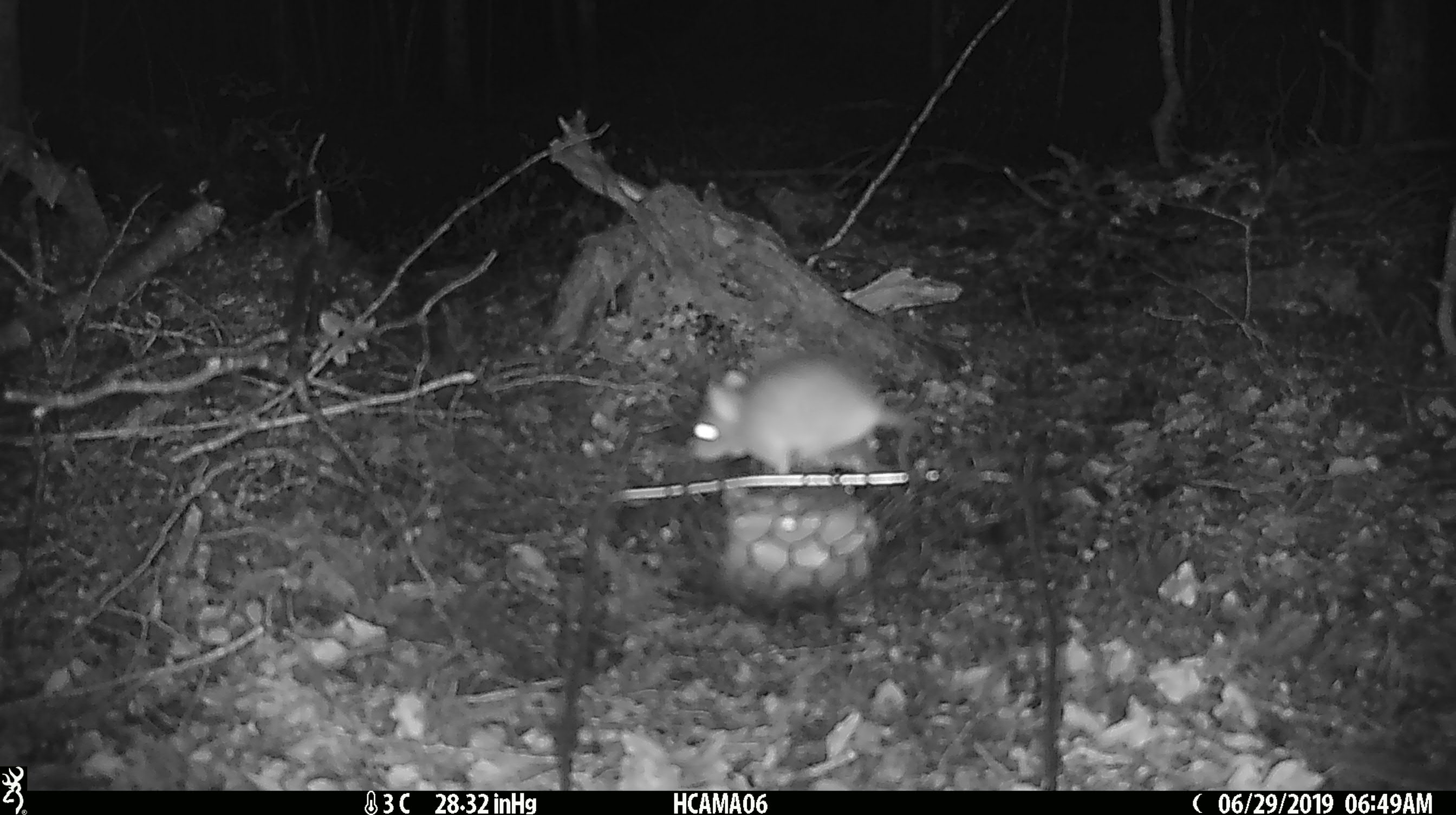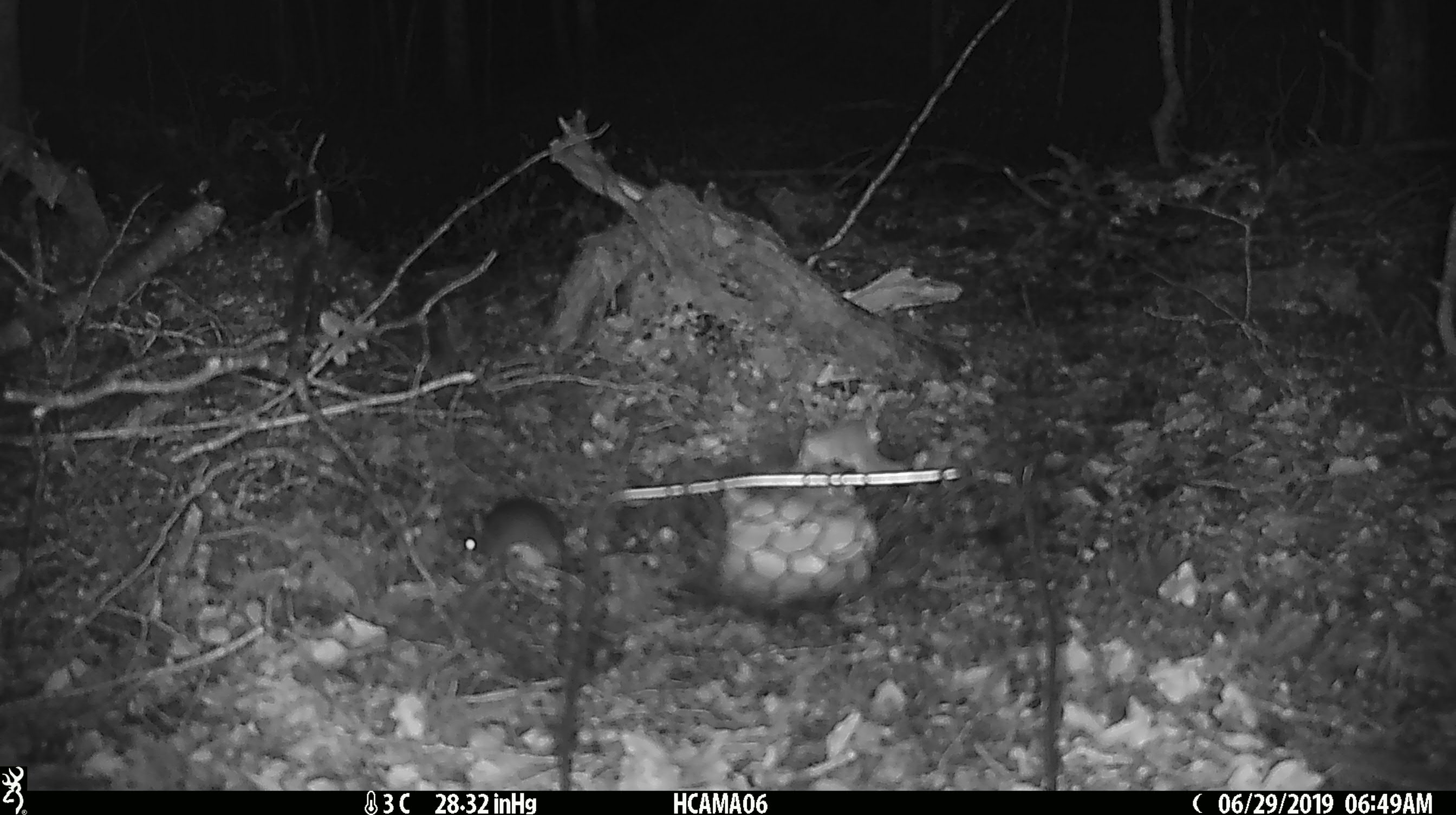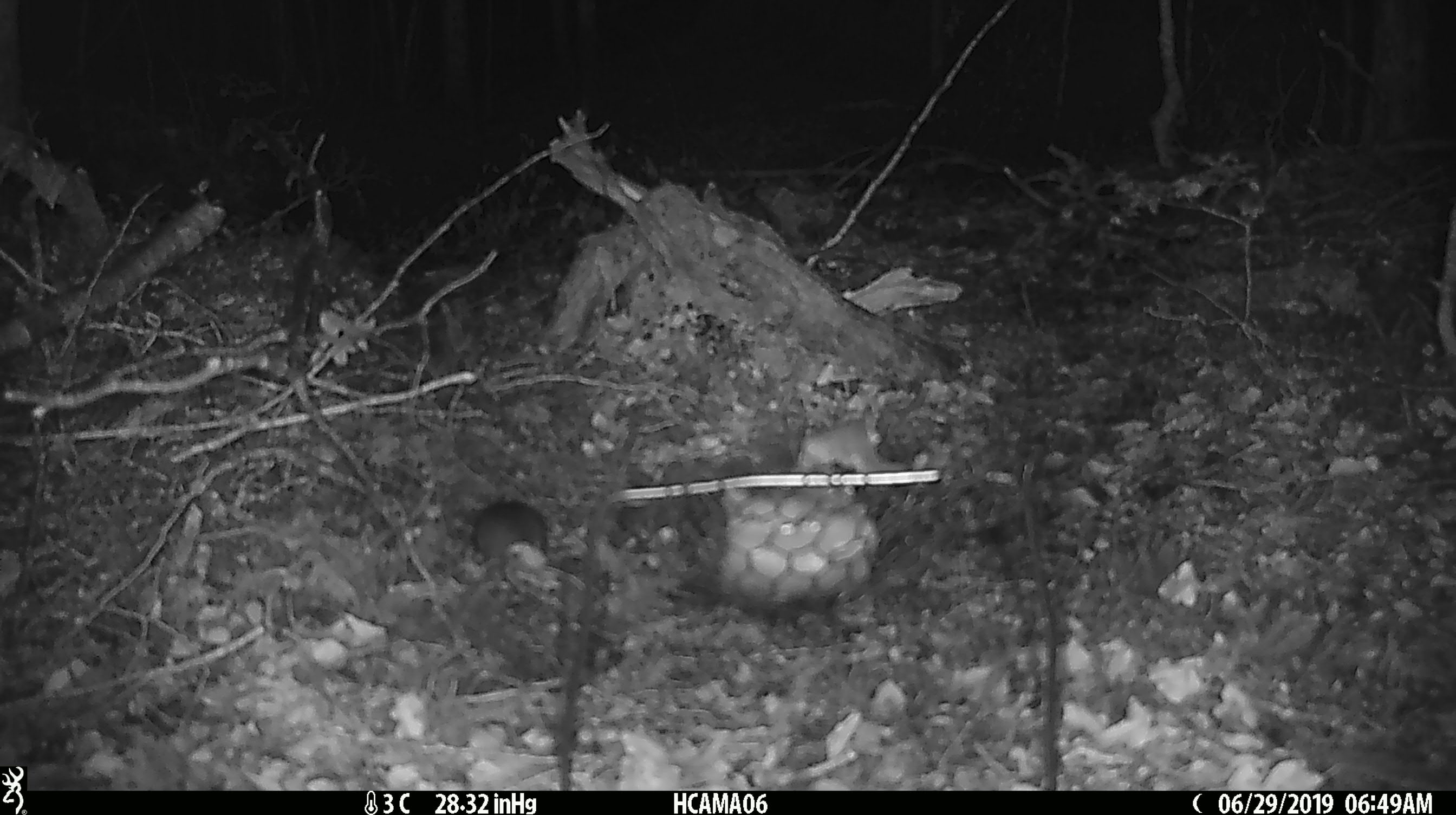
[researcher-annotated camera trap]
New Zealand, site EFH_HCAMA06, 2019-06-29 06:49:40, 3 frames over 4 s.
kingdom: Animalia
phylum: Chordata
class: Mammalia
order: Rodentia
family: Muridae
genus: Mus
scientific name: Mus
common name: mouse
Mouse (Mus).